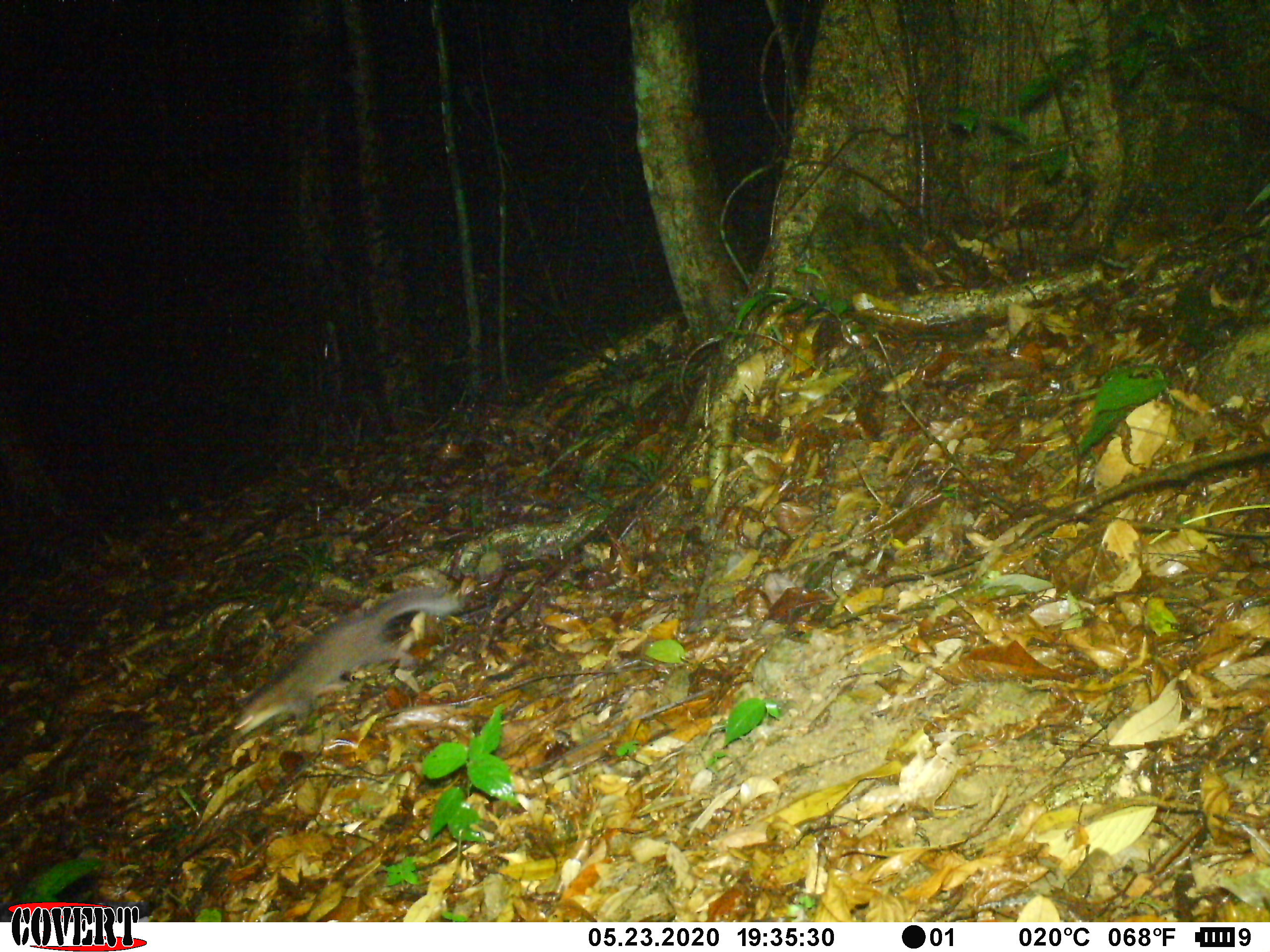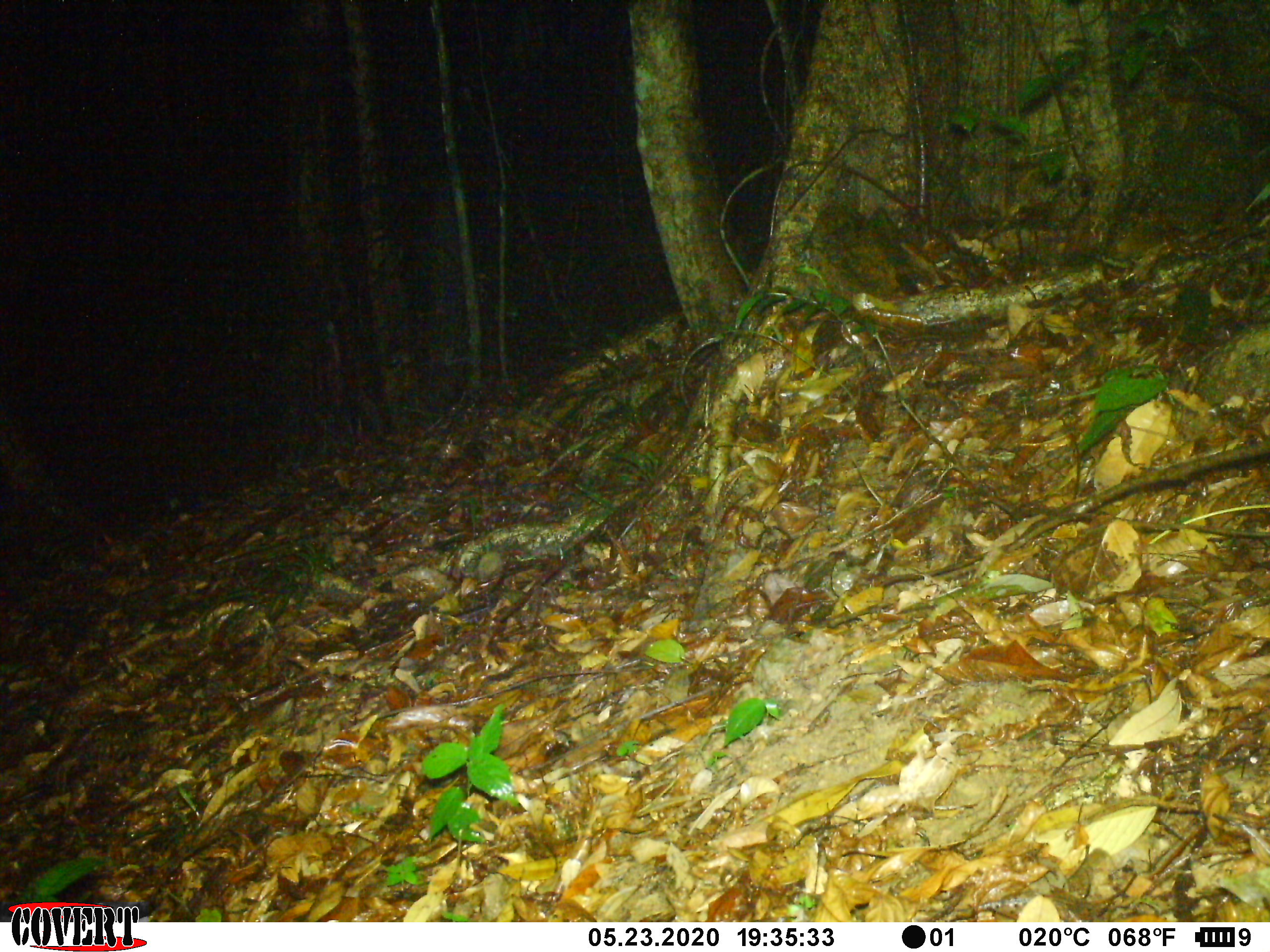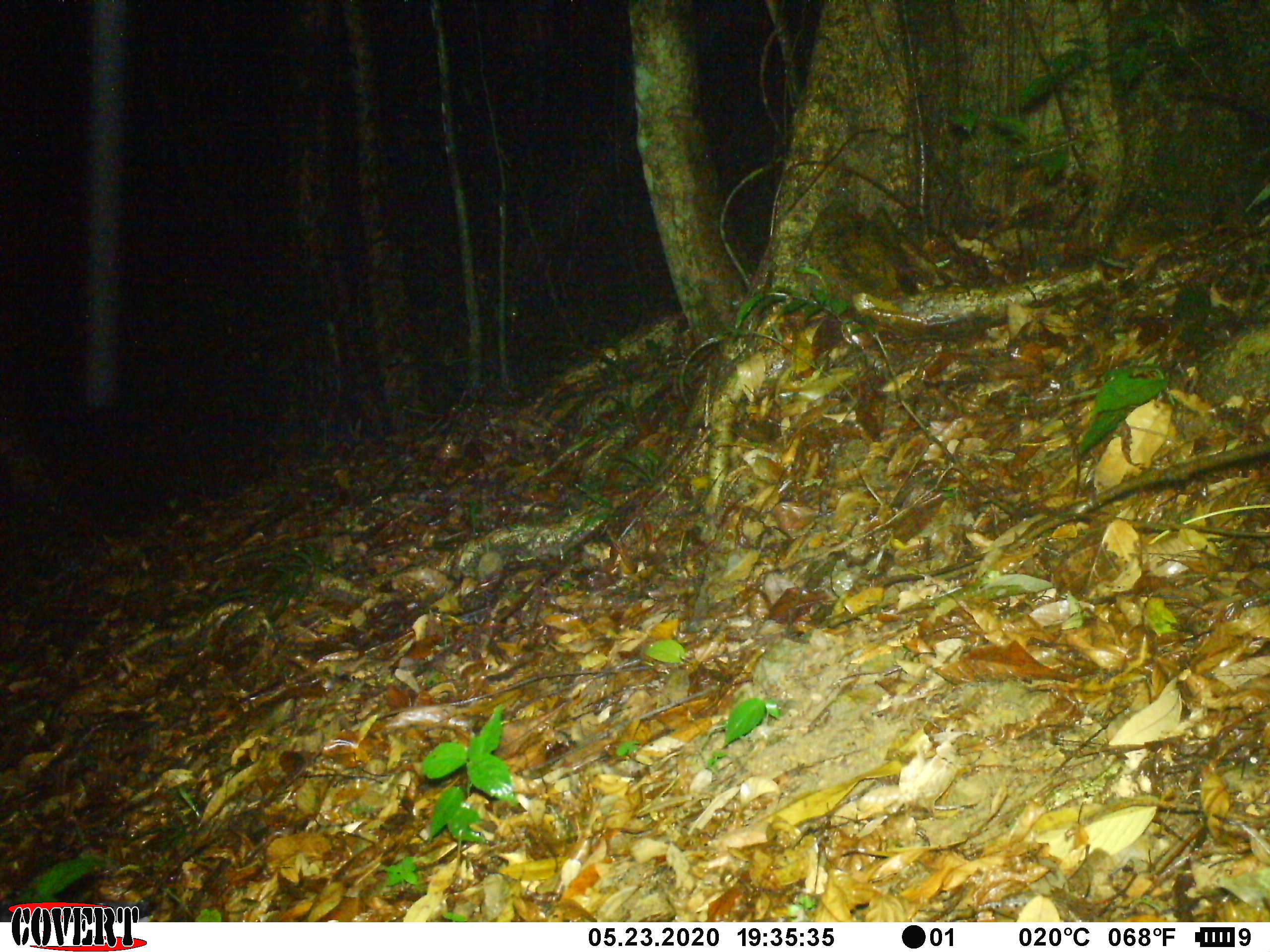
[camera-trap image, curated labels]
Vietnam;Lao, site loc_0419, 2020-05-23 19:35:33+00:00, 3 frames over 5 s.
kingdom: Animalia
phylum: Chordata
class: Mammalia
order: Carnivora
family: Mustelidae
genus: Melogale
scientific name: Melogale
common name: ferret badger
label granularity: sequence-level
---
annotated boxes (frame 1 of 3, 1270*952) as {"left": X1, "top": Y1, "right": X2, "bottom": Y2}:
ferret badger: {"left": 233, "top": 585, "right": 466, "bottom": 738}